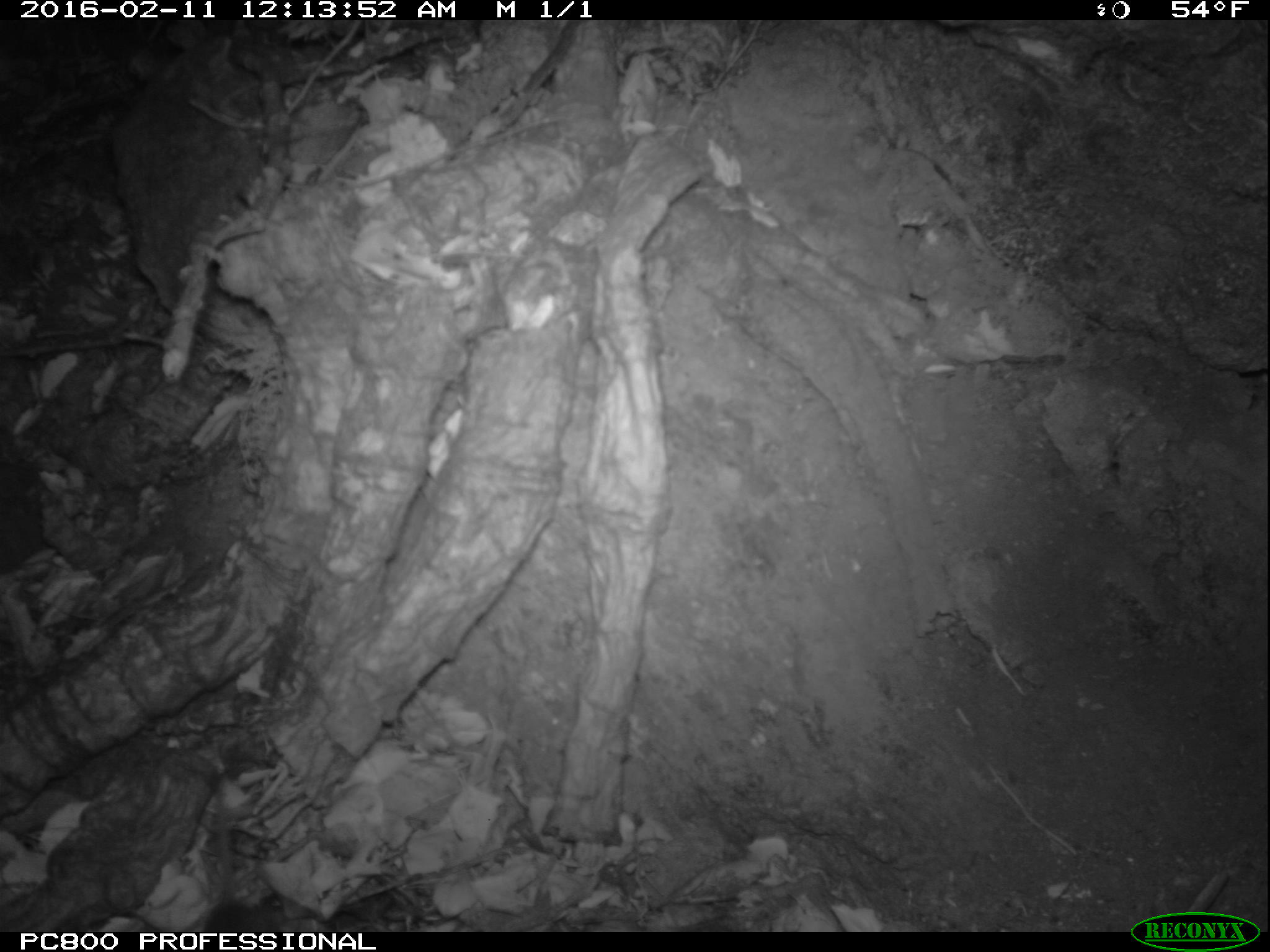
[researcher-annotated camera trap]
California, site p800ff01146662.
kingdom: Animalia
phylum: Chordata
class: Mammalia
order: Rodentia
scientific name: Rodentia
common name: rodent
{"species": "rodent (Rodentia)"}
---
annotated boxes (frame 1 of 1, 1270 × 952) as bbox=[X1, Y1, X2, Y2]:
rodent: bbox=[202, 763, 278, 932]